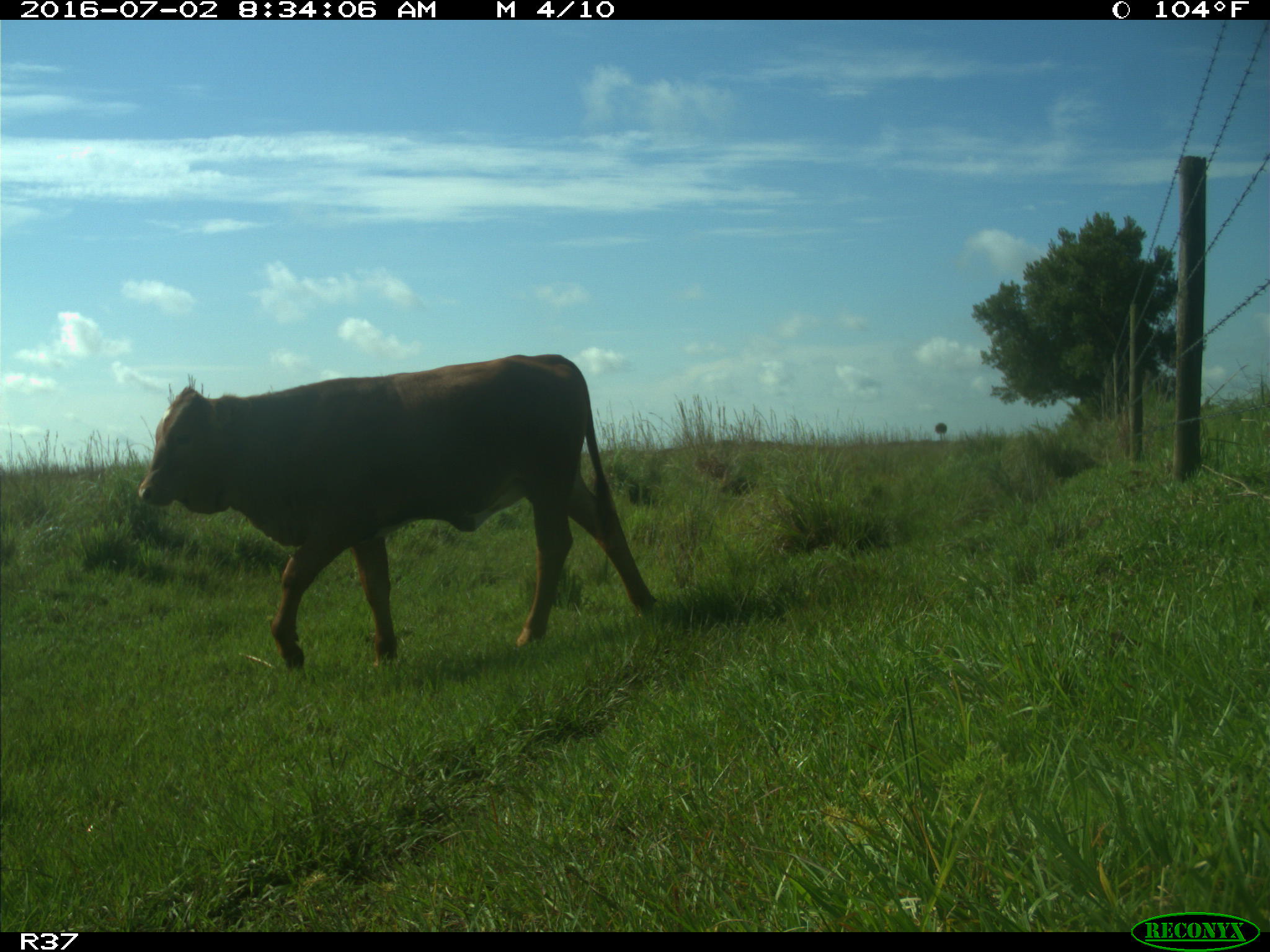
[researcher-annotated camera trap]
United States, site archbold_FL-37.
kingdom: Animalia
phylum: Chordata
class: Mammalia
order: Artiodactyla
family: Bovidae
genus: Bos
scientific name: Bos taurus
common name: domestic cow